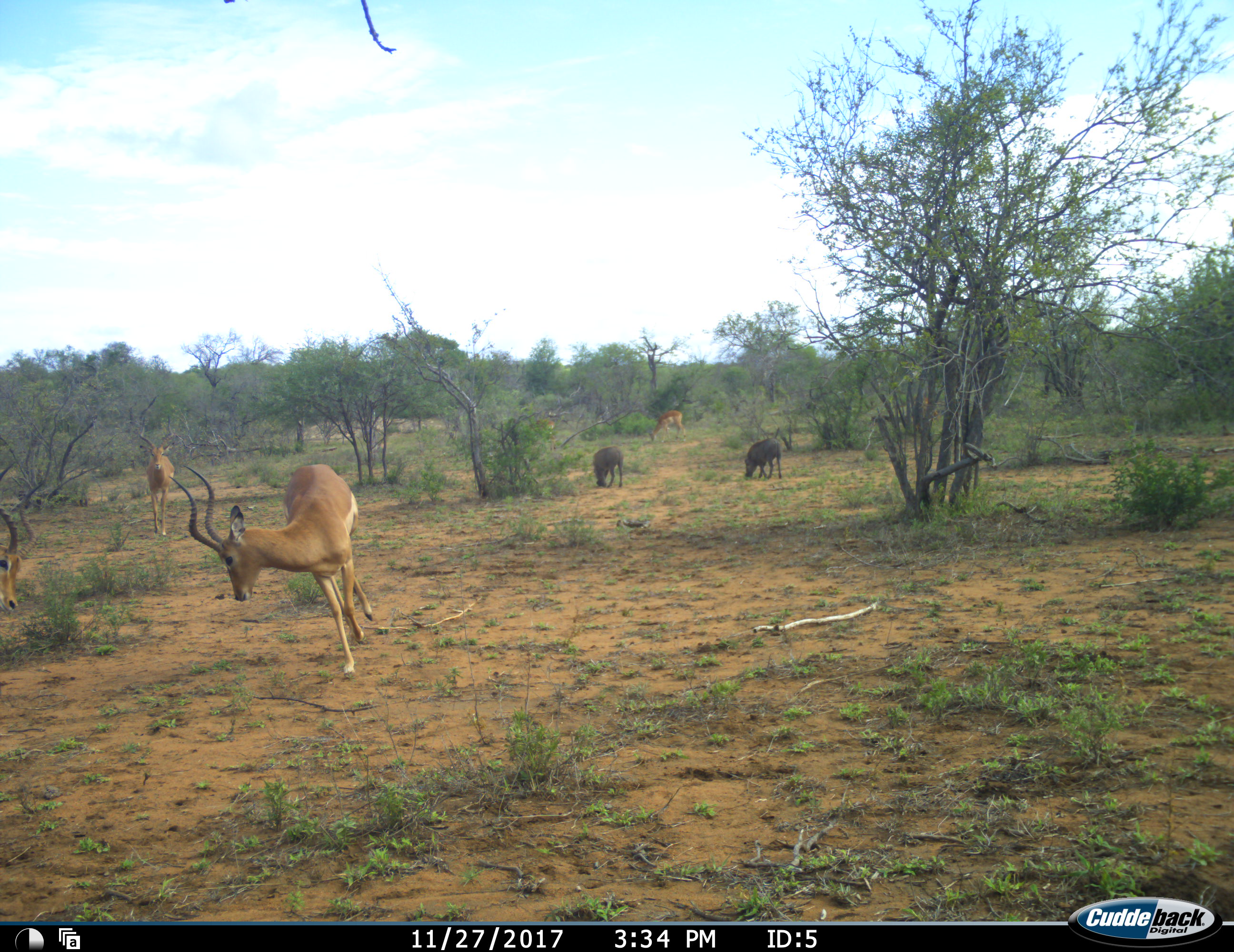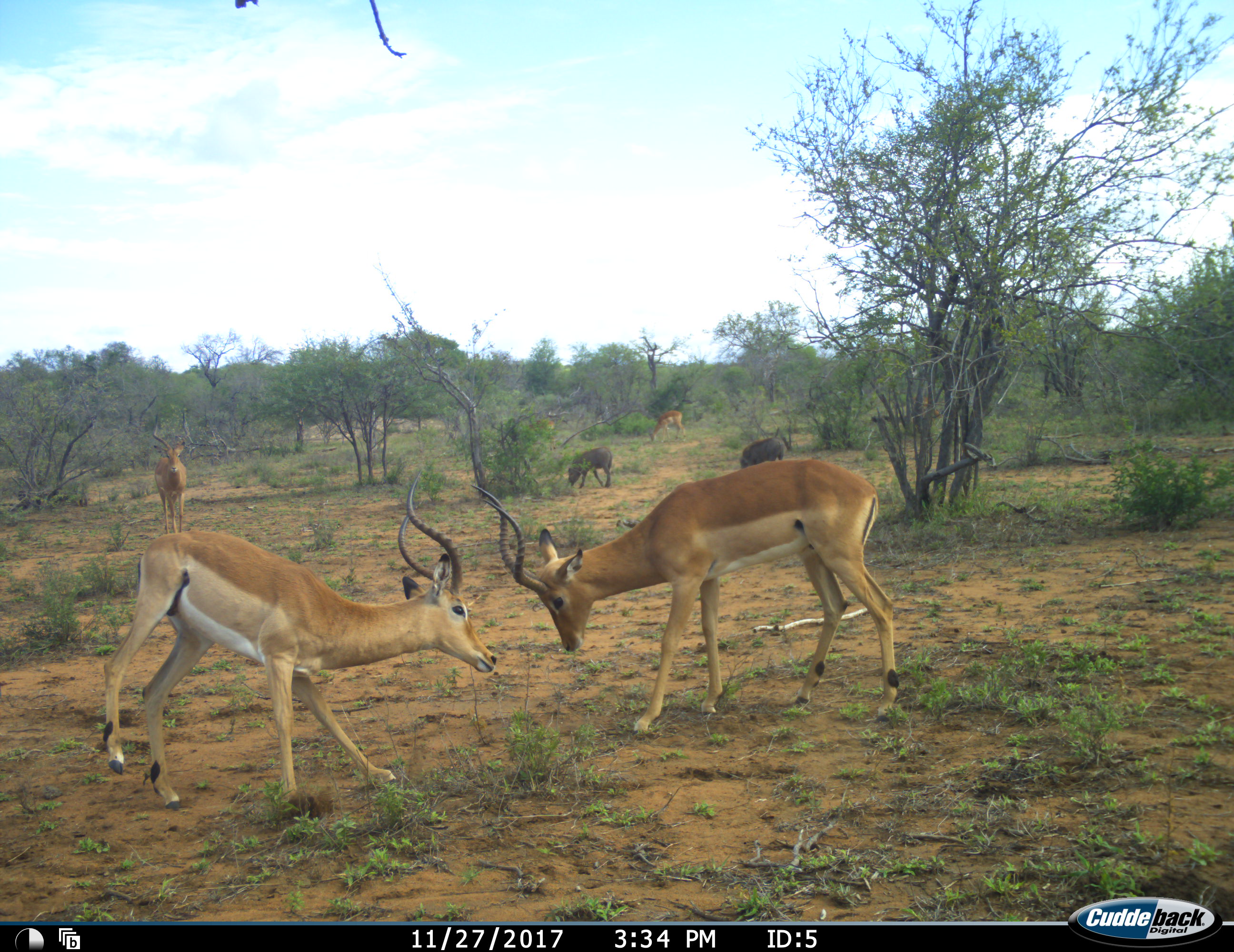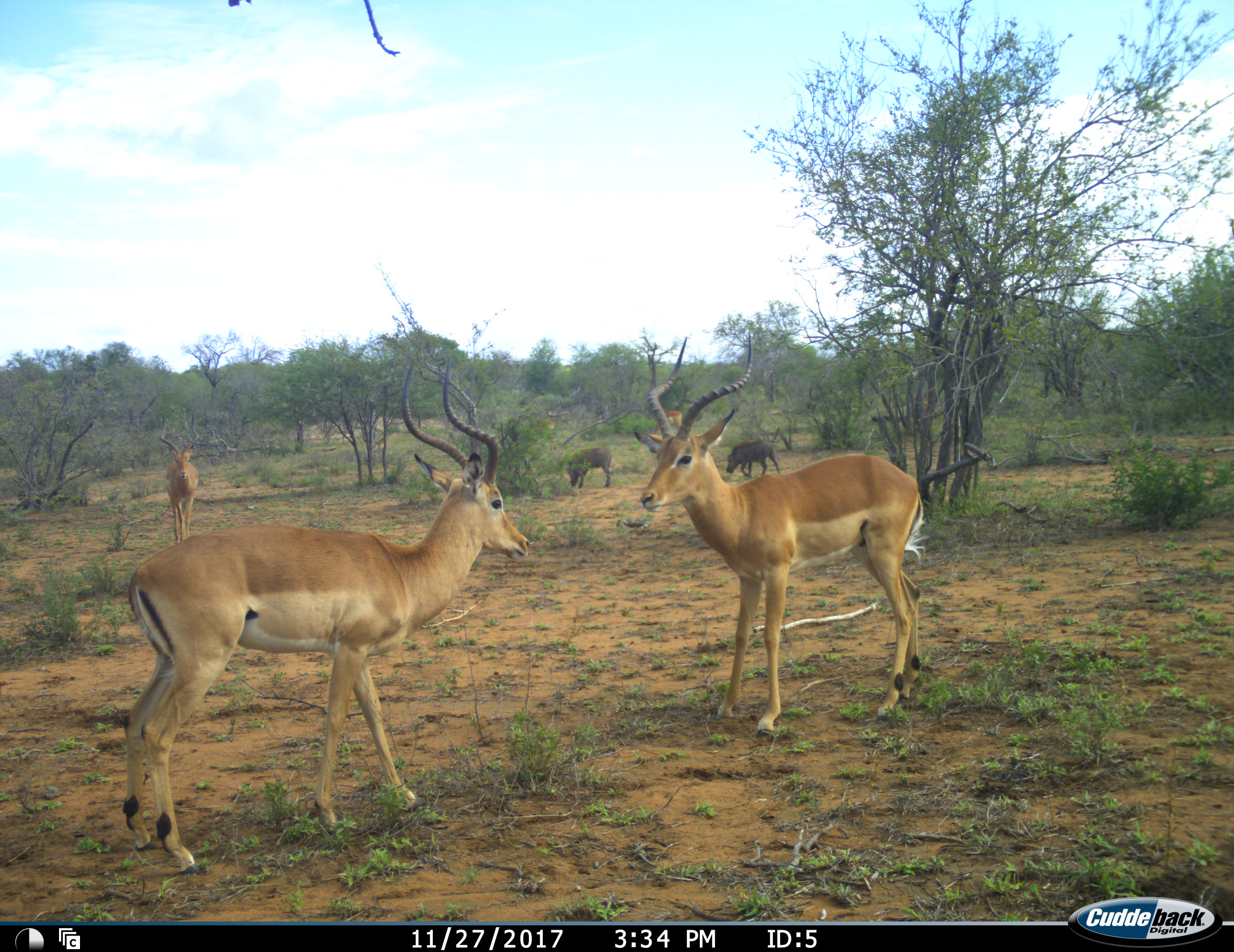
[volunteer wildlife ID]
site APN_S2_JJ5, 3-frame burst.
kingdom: Animalia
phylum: Chordata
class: Mammalia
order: Artiodactyla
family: Bovidae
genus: Aepyceros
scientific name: Aepyceros melampus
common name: impala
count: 4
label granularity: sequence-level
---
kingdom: Animalia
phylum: Chordata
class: Mammalia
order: Artiodactyla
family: Suidae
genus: Phacochoerus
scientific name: Phacochoerus africanus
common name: warthog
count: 2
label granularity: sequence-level